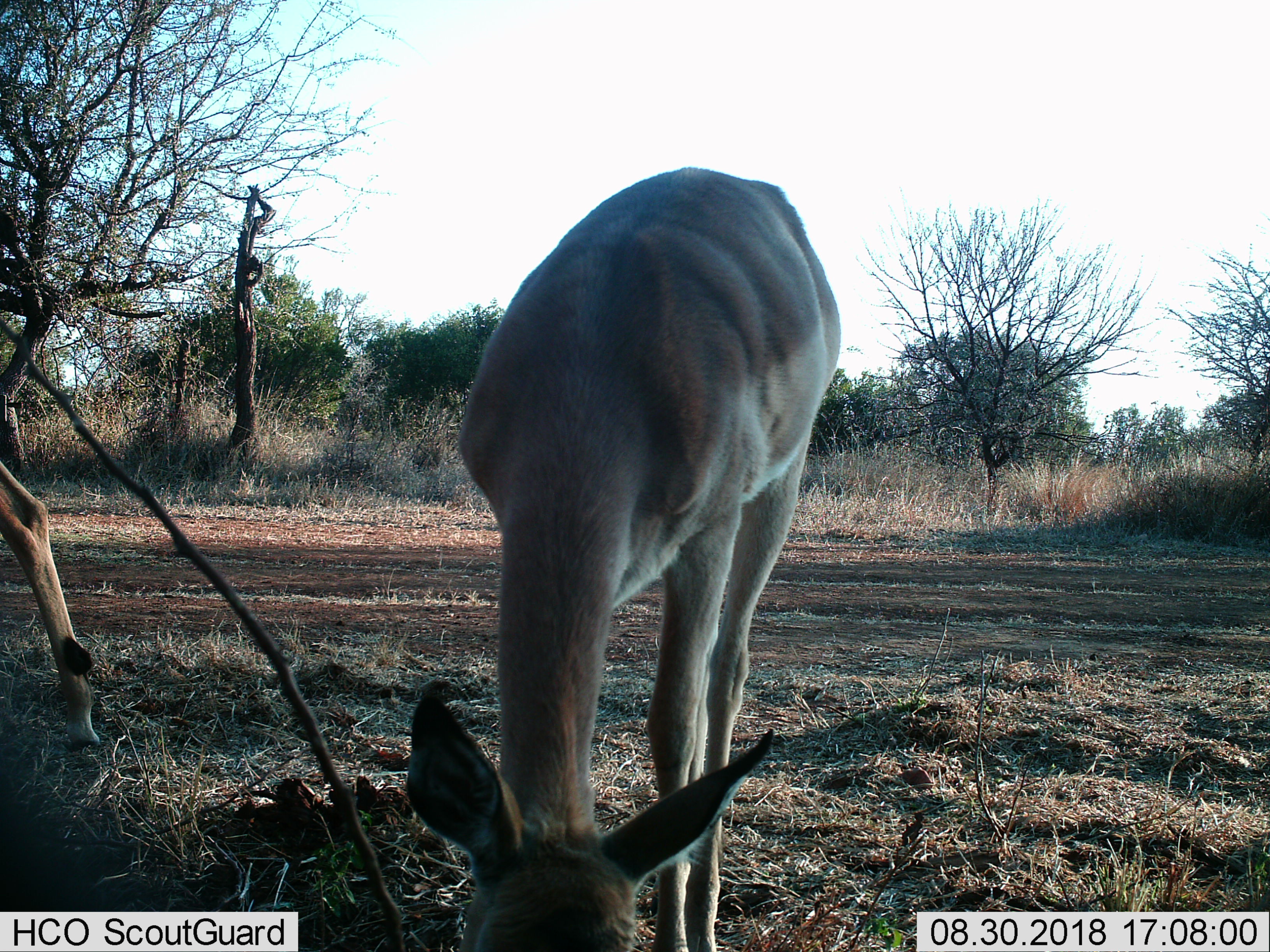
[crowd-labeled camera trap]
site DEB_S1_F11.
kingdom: Animalia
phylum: Chordata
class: Mammalia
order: Artiodactyla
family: Bovidae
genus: Aepyceros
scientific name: Aepyceros melampus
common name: impala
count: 2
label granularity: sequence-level